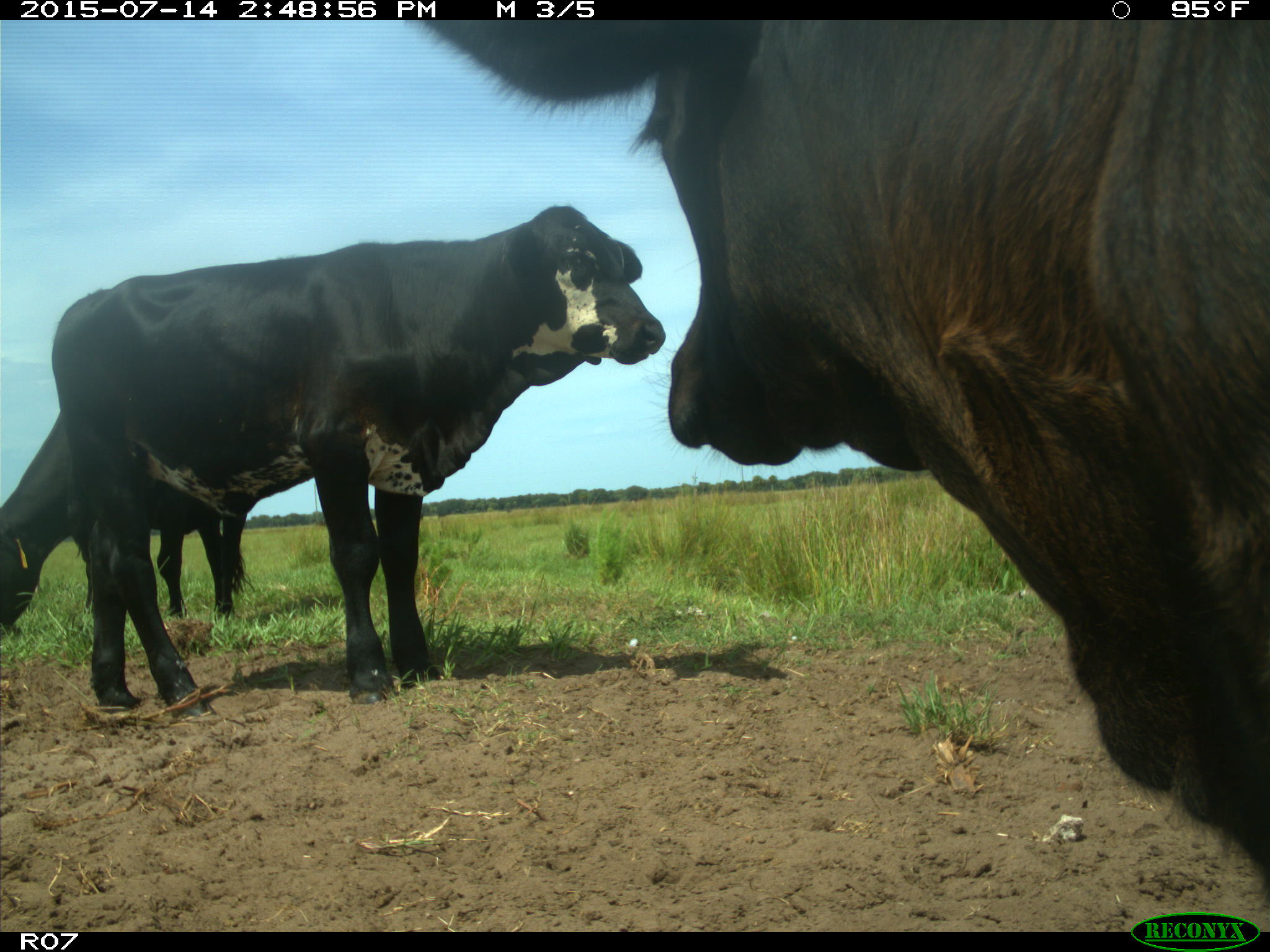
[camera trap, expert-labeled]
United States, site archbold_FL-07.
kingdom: Animalia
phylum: Chordata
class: Mammalia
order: Artiodactyla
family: Bovidae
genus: Bos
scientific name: Bos taurus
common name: domestic cow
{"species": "Bos taurus (domestic cow)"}